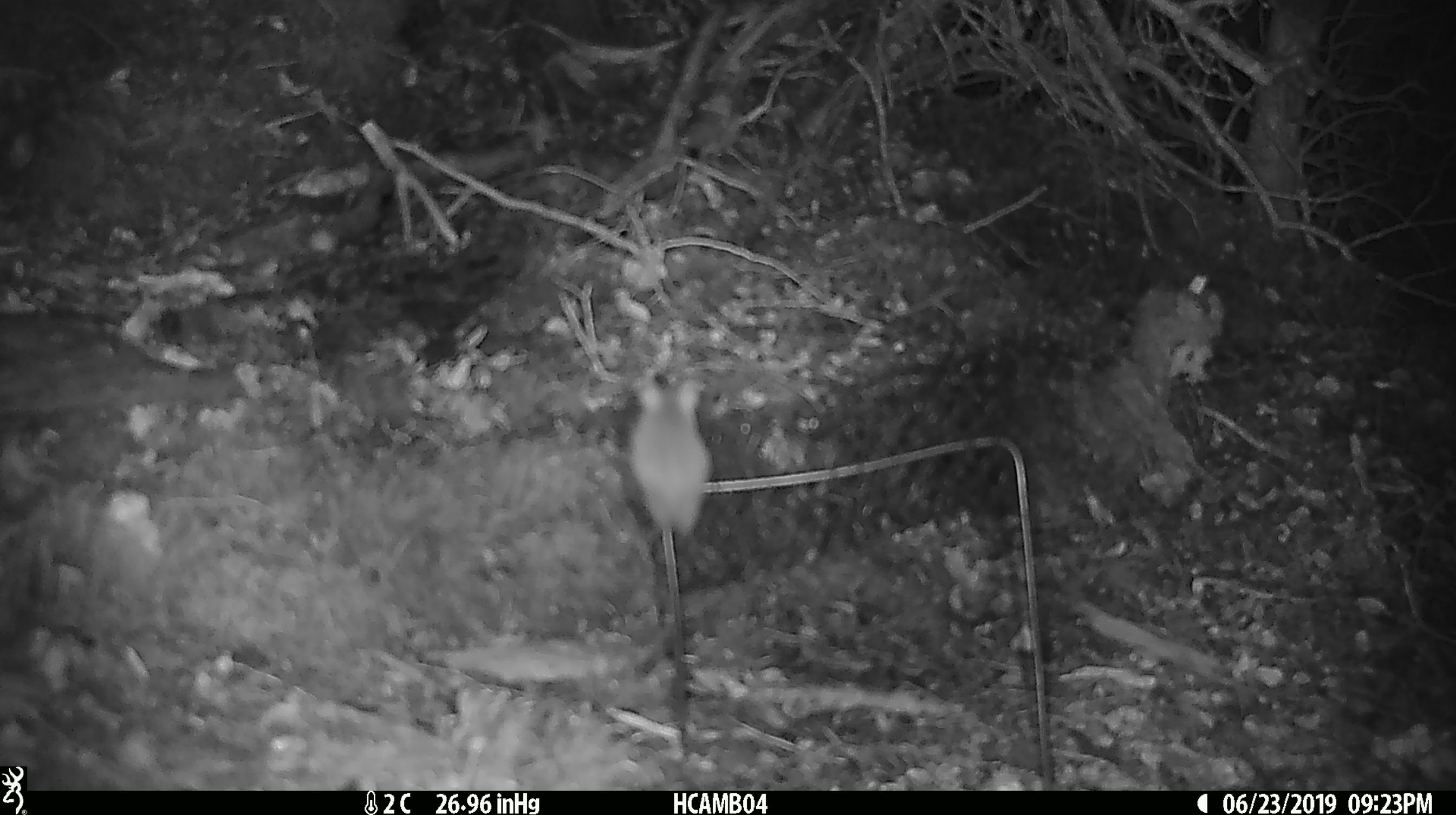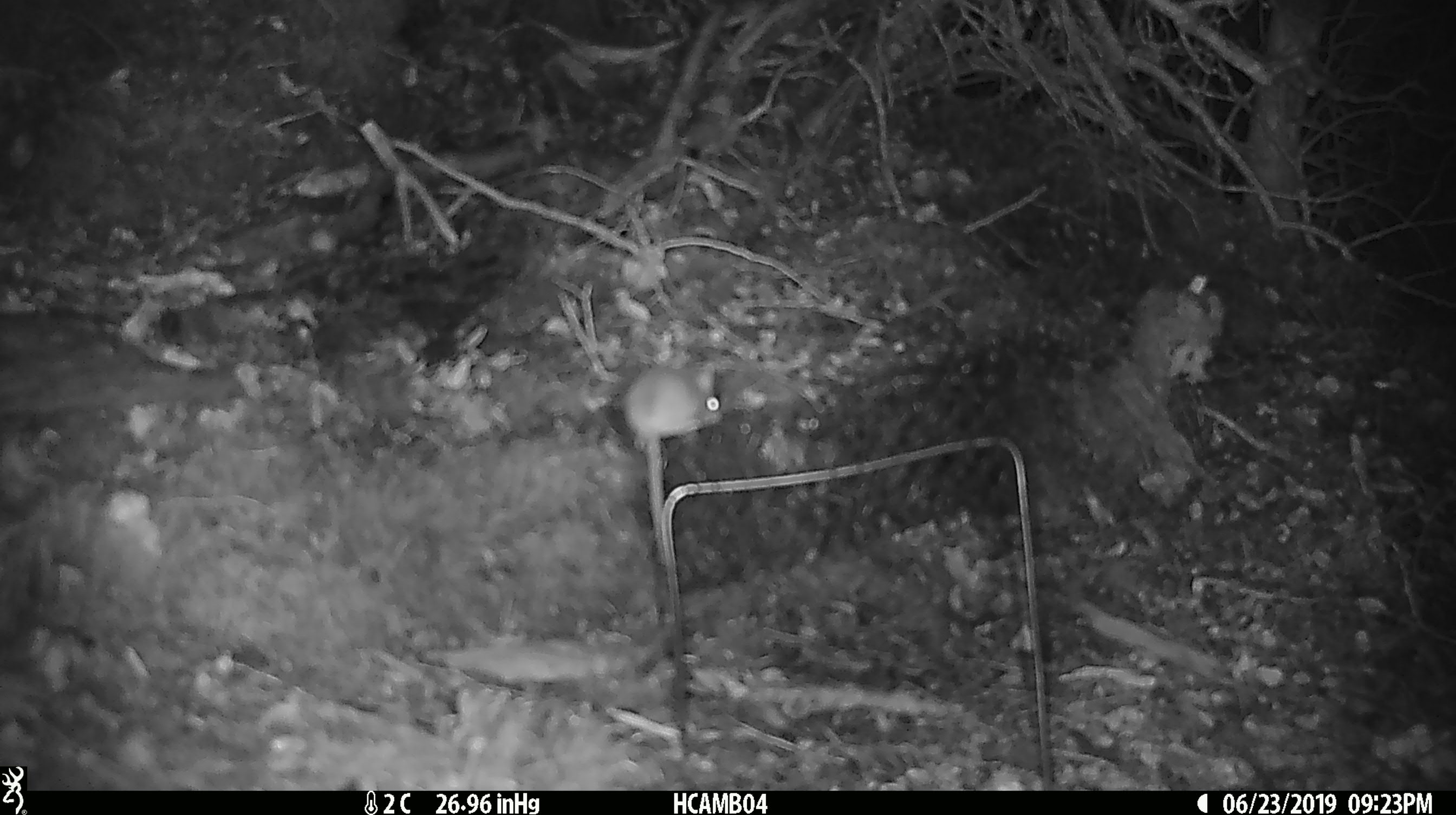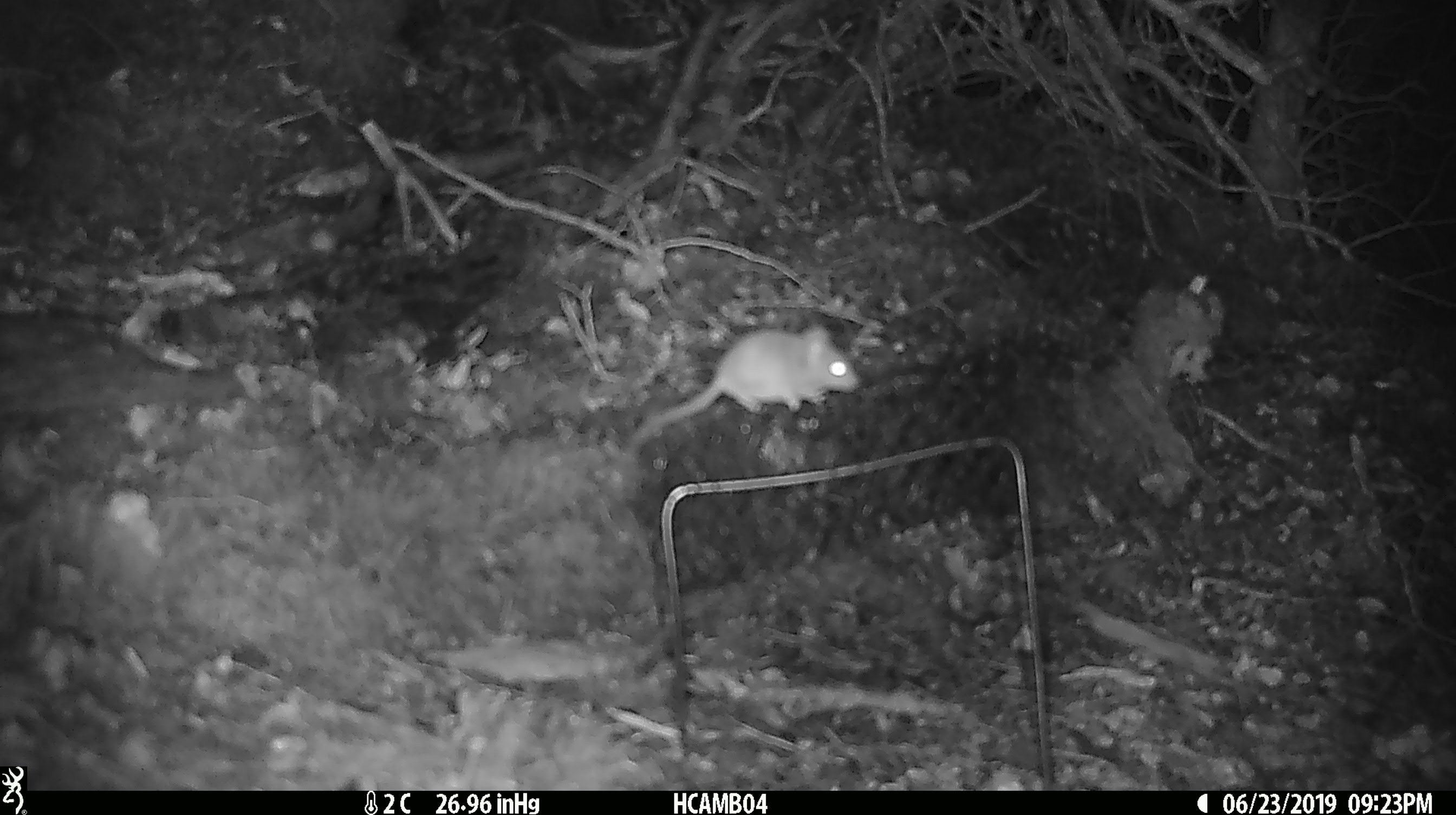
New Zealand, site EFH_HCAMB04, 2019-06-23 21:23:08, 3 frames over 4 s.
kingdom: Animalia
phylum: Chordata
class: Mammalia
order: Rodentia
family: Muridae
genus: Mus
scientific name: Mus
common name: mouse